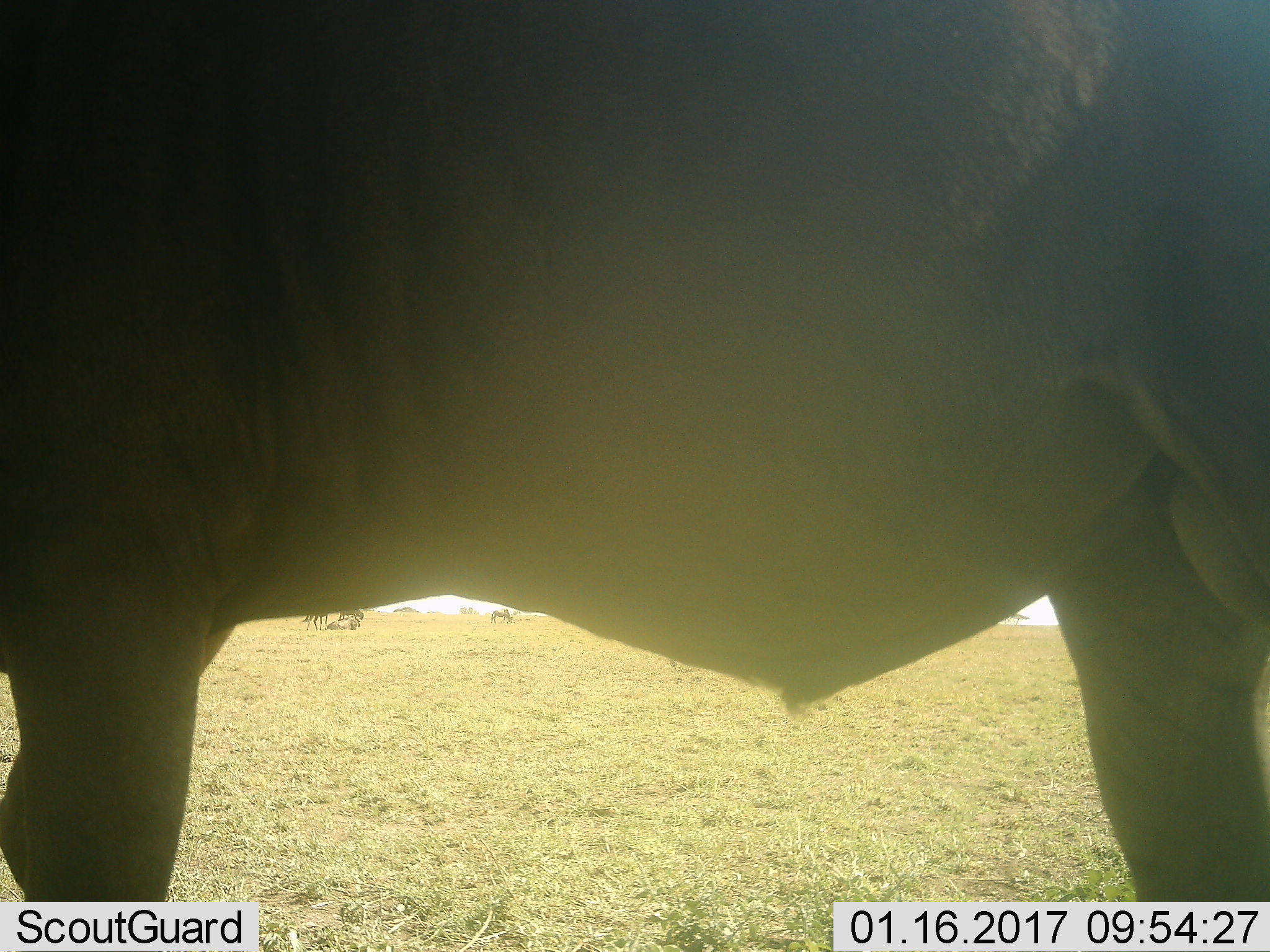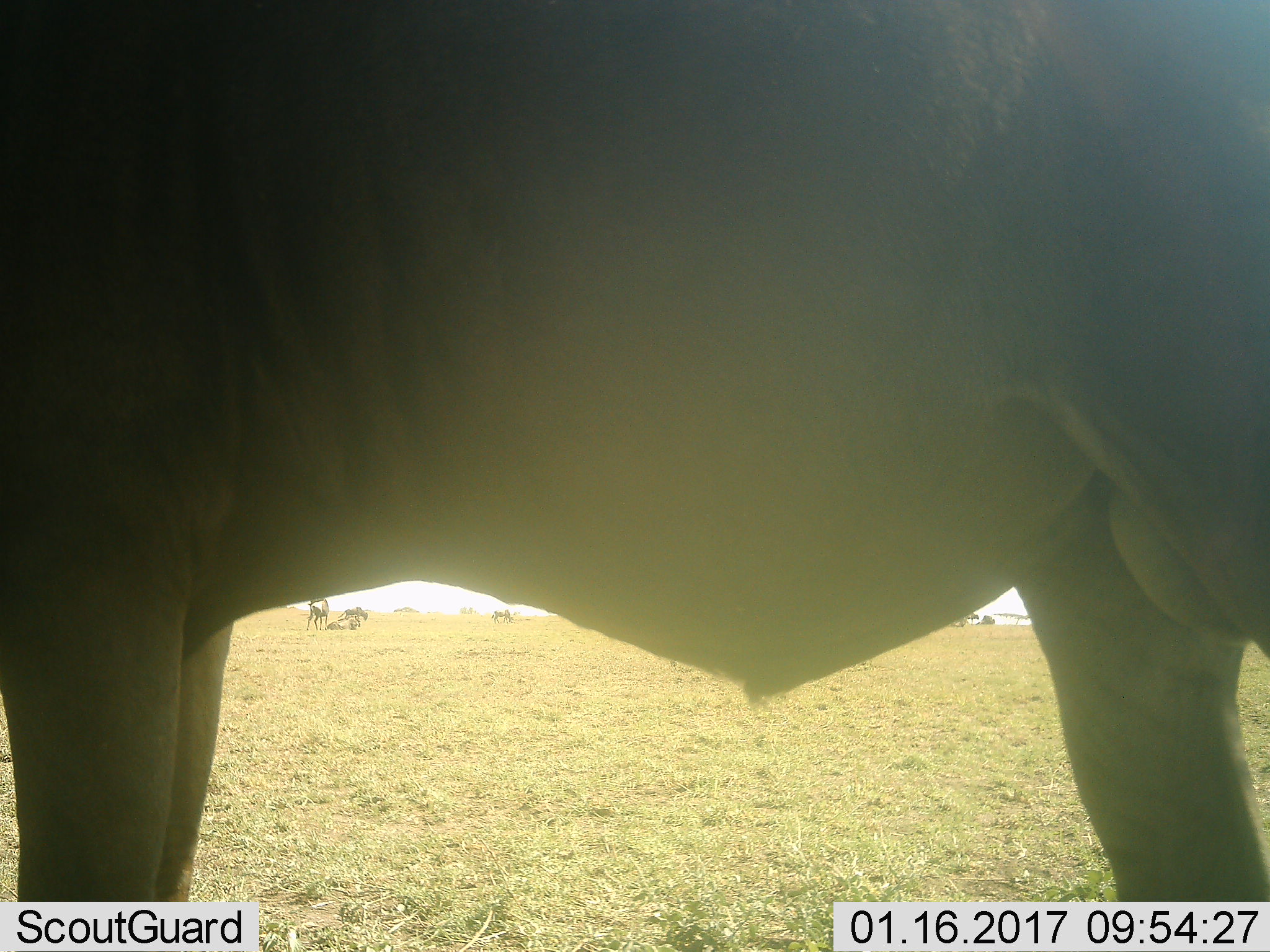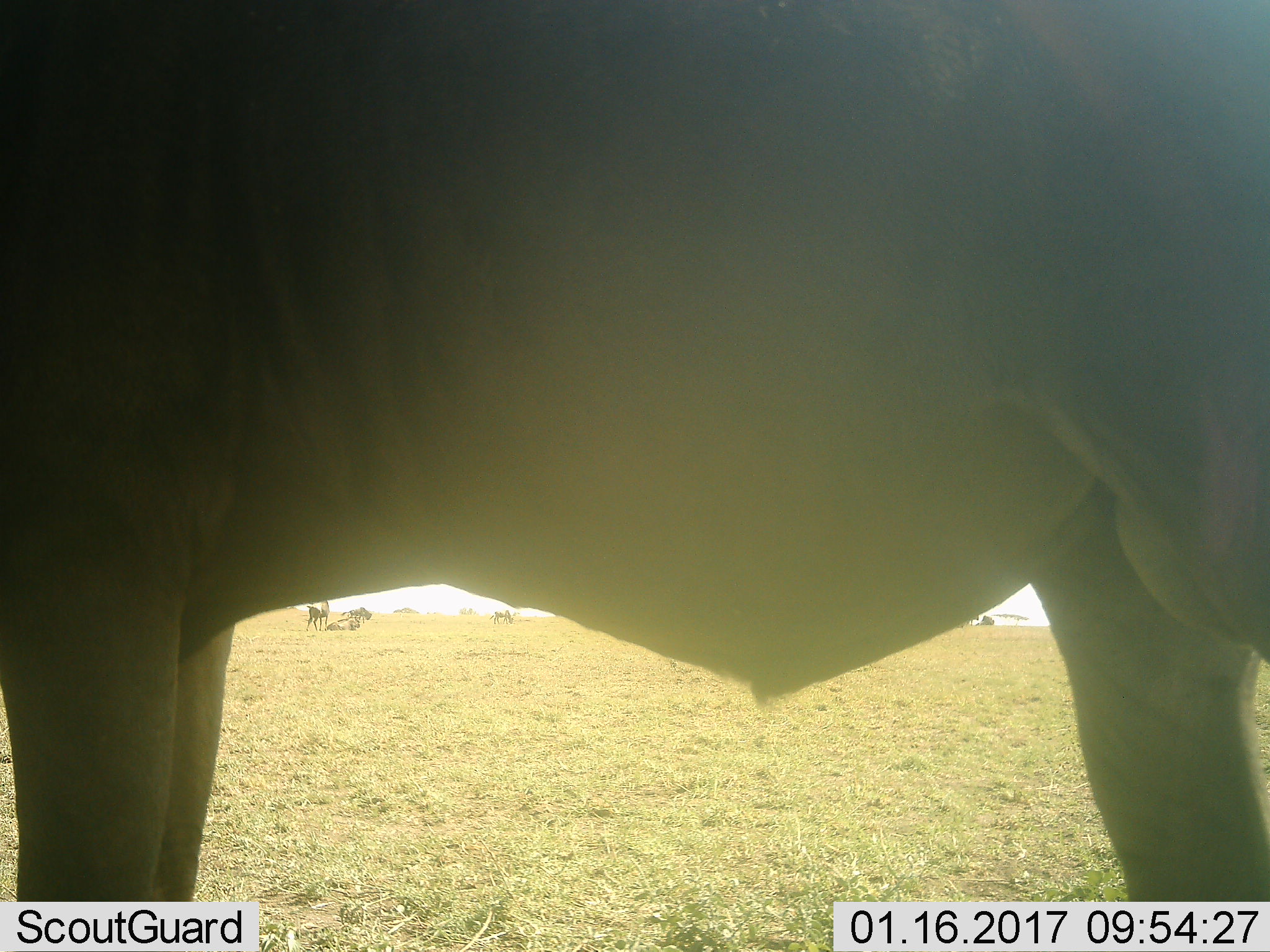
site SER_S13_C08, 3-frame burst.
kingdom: Animalia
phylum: Chordata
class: Mammalia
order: Artiodactyla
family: Bovidae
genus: Connochaetes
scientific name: Connochaetes taurinus taurinus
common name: blue wildebeest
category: wildebeestblue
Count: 4.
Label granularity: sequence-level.